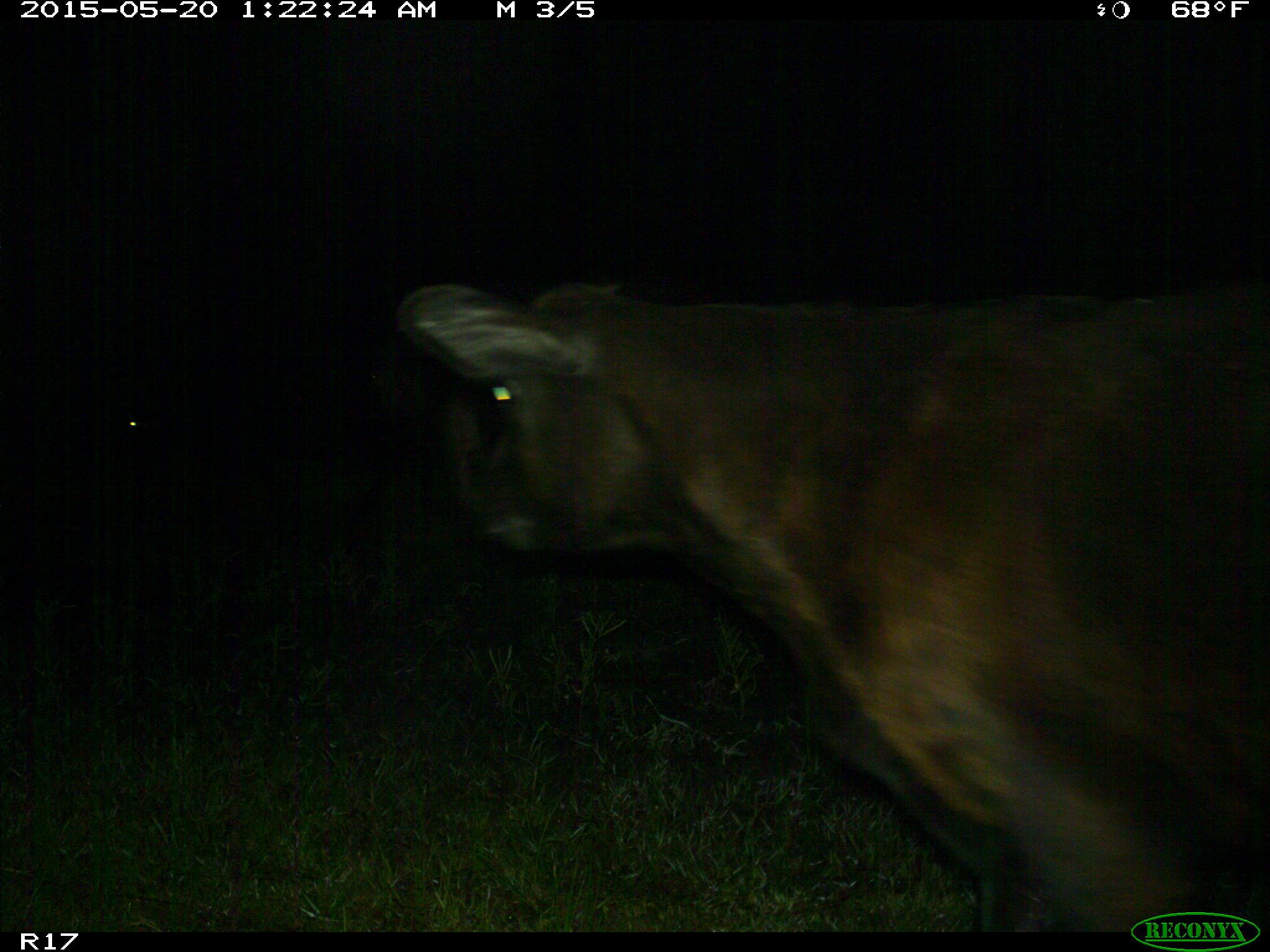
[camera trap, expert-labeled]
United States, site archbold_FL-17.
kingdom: Animalia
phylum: Chordata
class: Mammalia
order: Artiodactyla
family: Bovidae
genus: Bos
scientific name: Bos taurus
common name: domestic cow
Bos taurus (domestic cow).